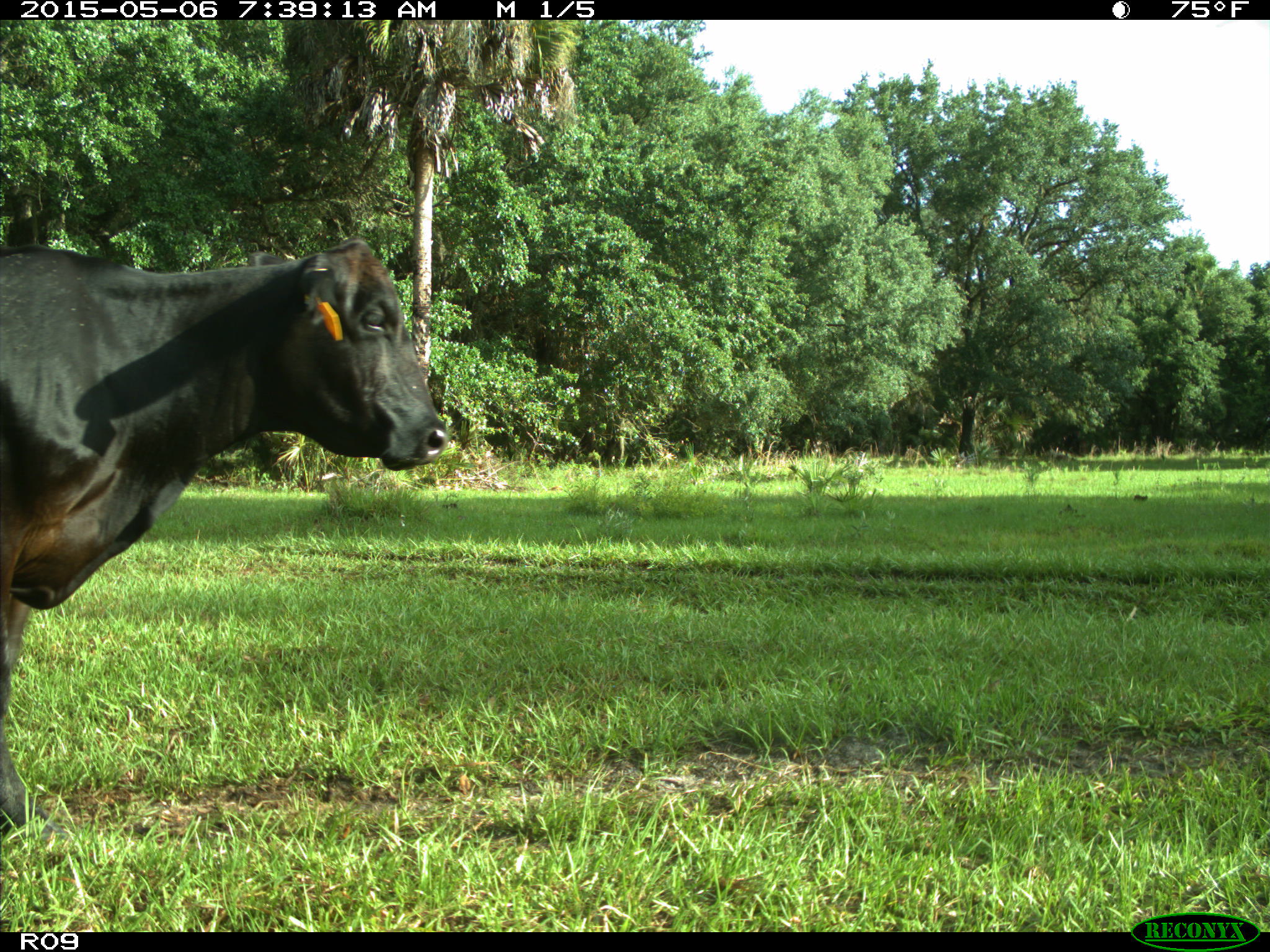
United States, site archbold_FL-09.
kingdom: Animalia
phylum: Chordata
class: Mammalia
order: Artiodactyla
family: Bovidae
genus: Bos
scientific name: Bos taurus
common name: domestic cow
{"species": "Bos taurus (domestic cow)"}